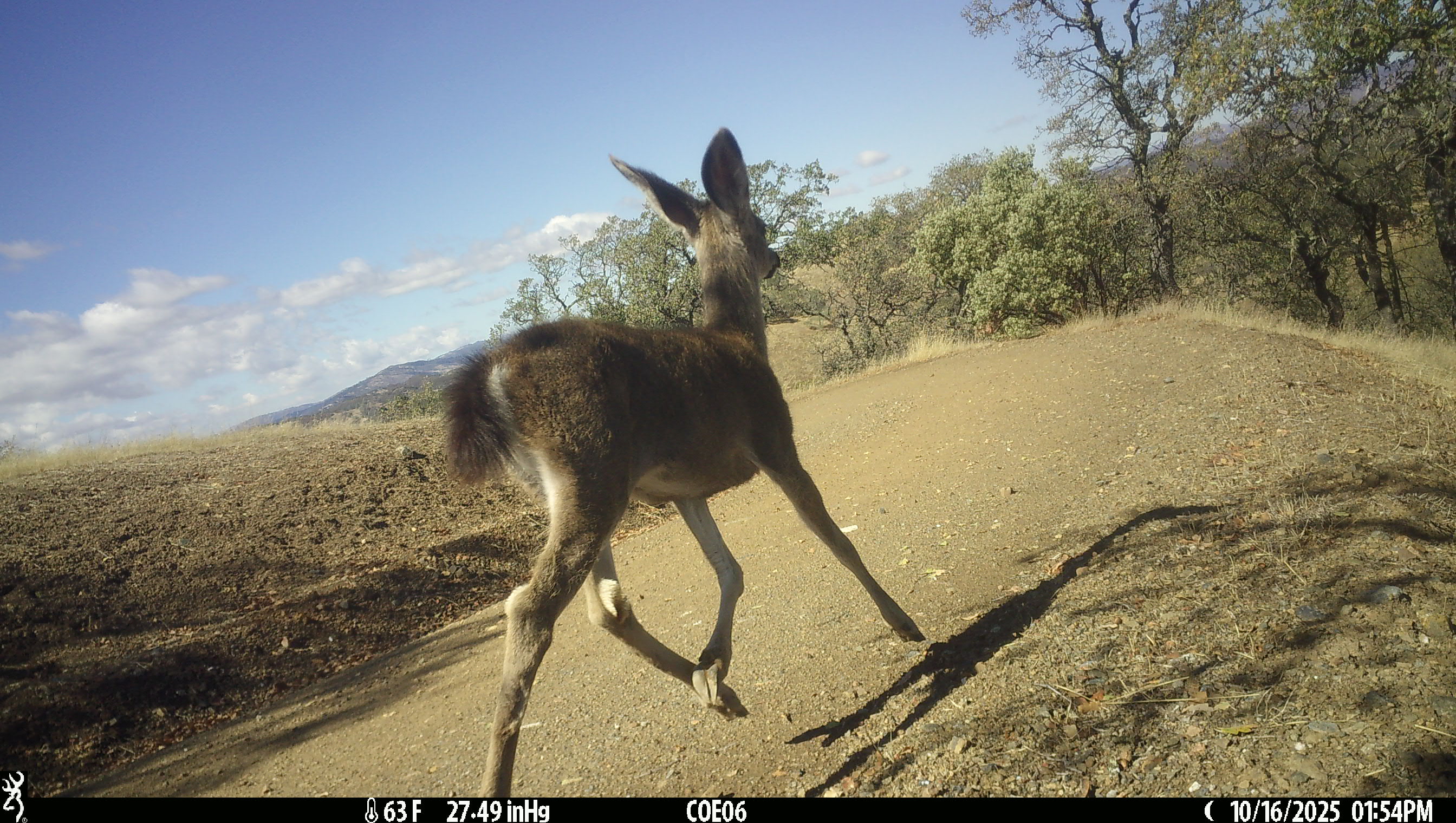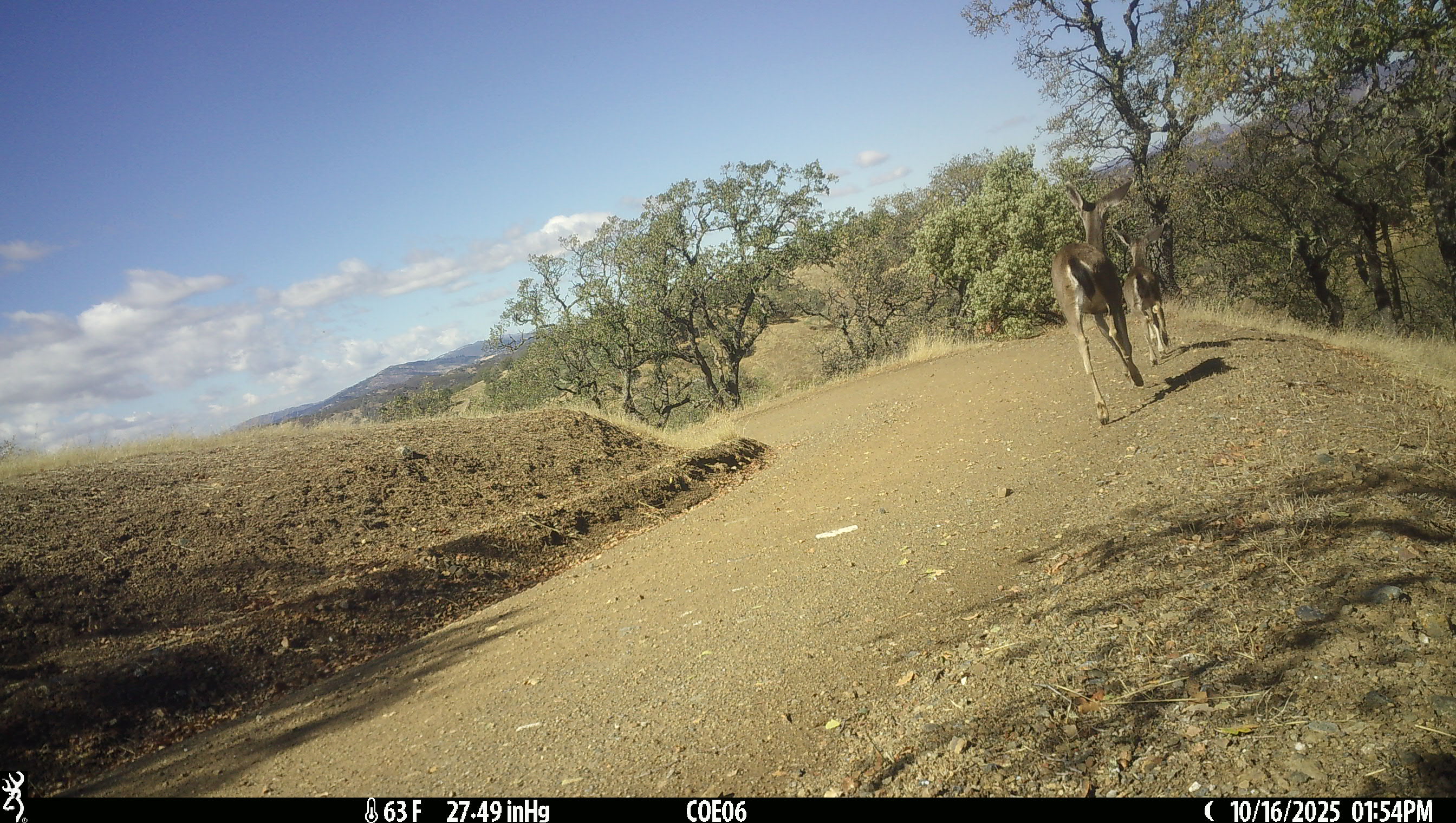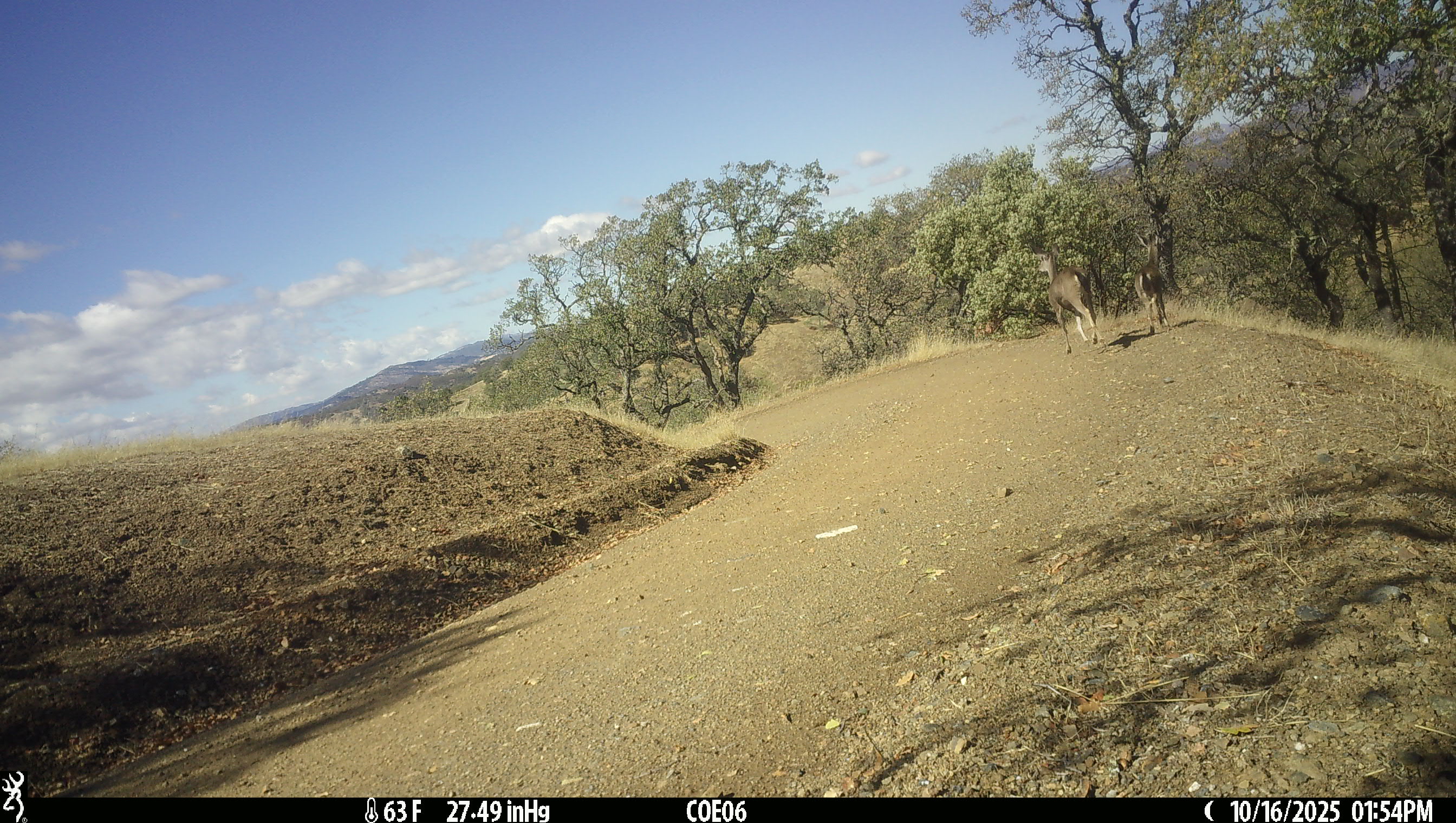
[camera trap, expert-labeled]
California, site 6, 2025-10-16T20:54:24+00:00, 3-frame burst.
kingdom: Animalia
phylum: Chordata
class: Mammalia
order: Artiodactyla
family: Cervidae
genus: Odocoileus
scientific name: Odocoileus hemionus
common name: mule deer